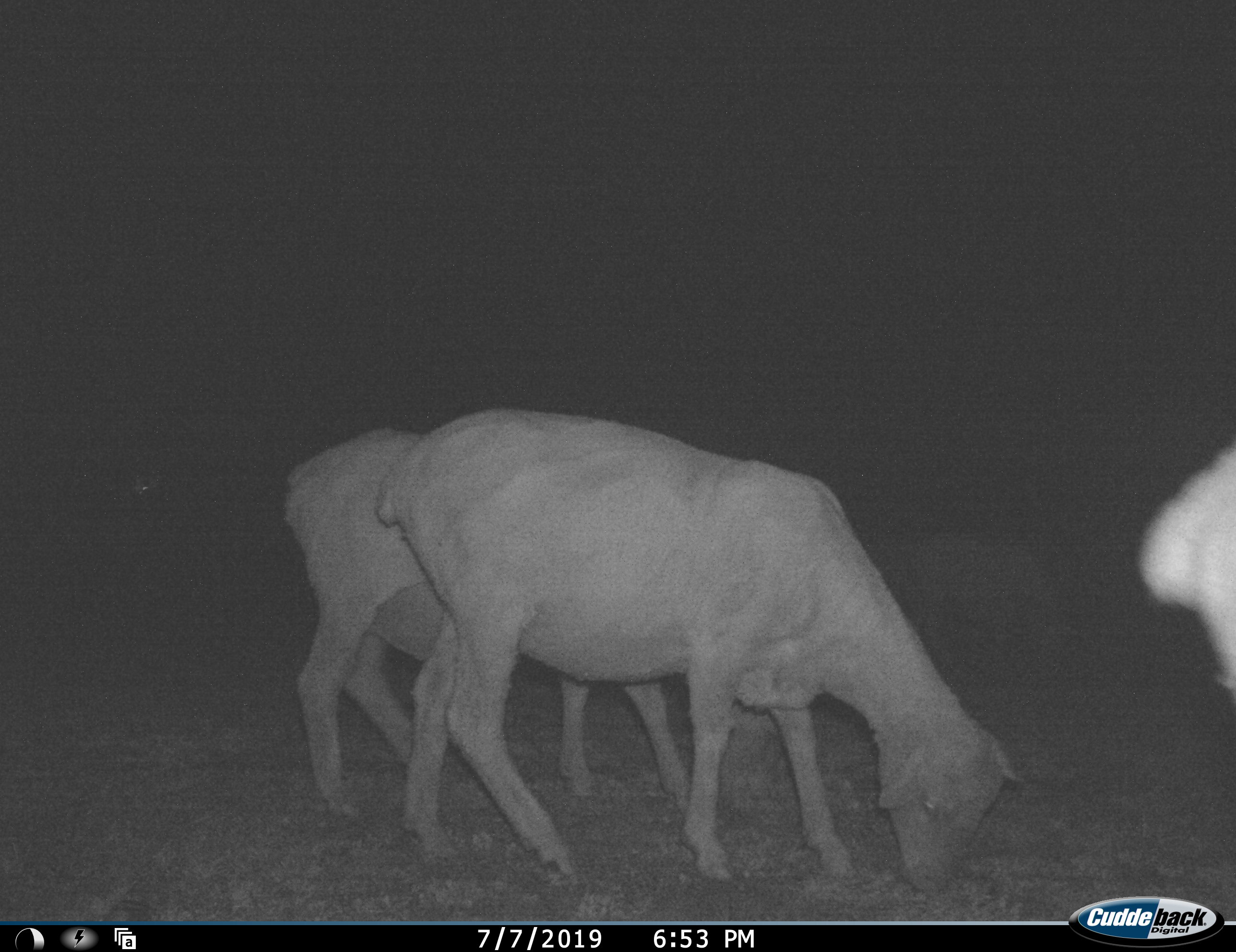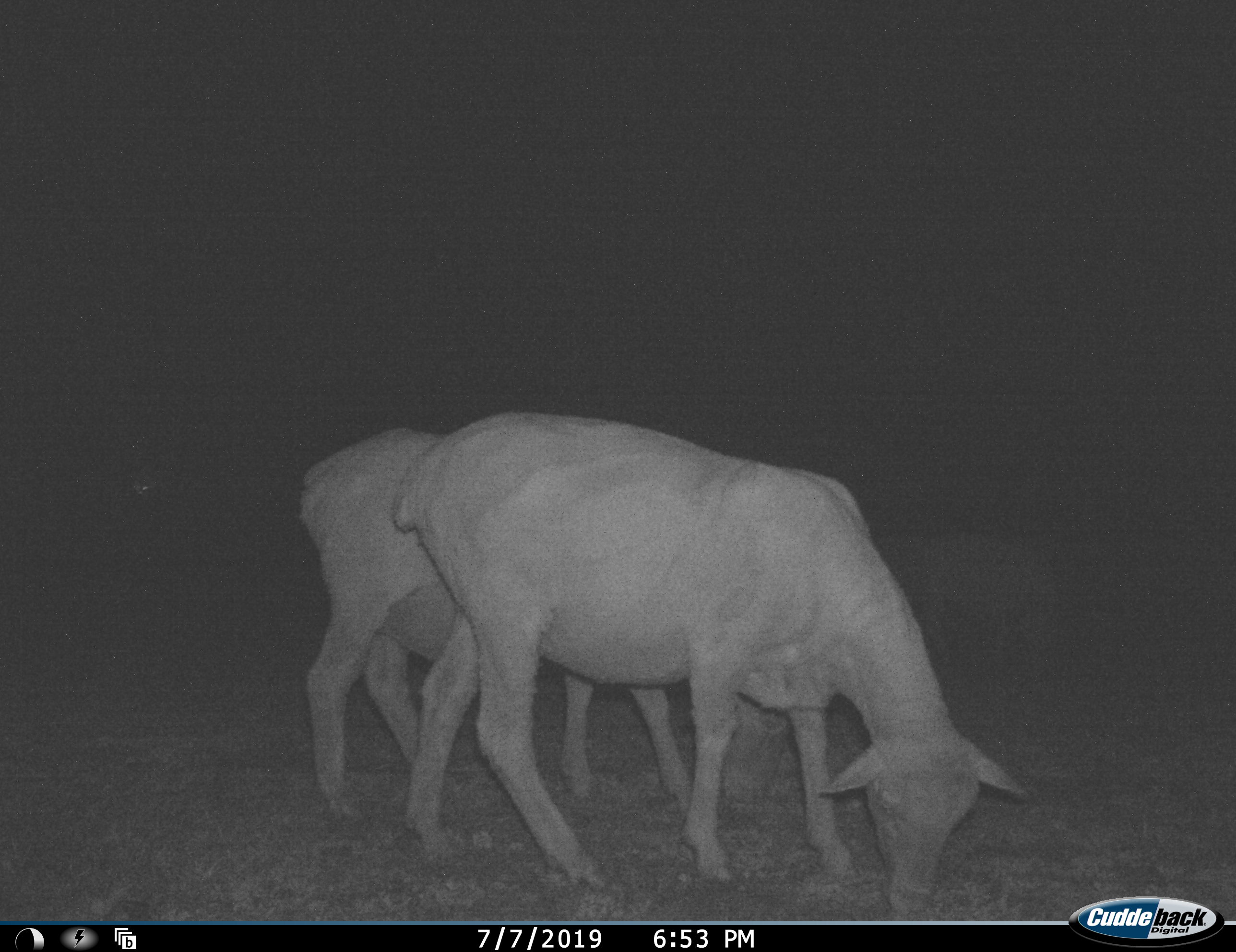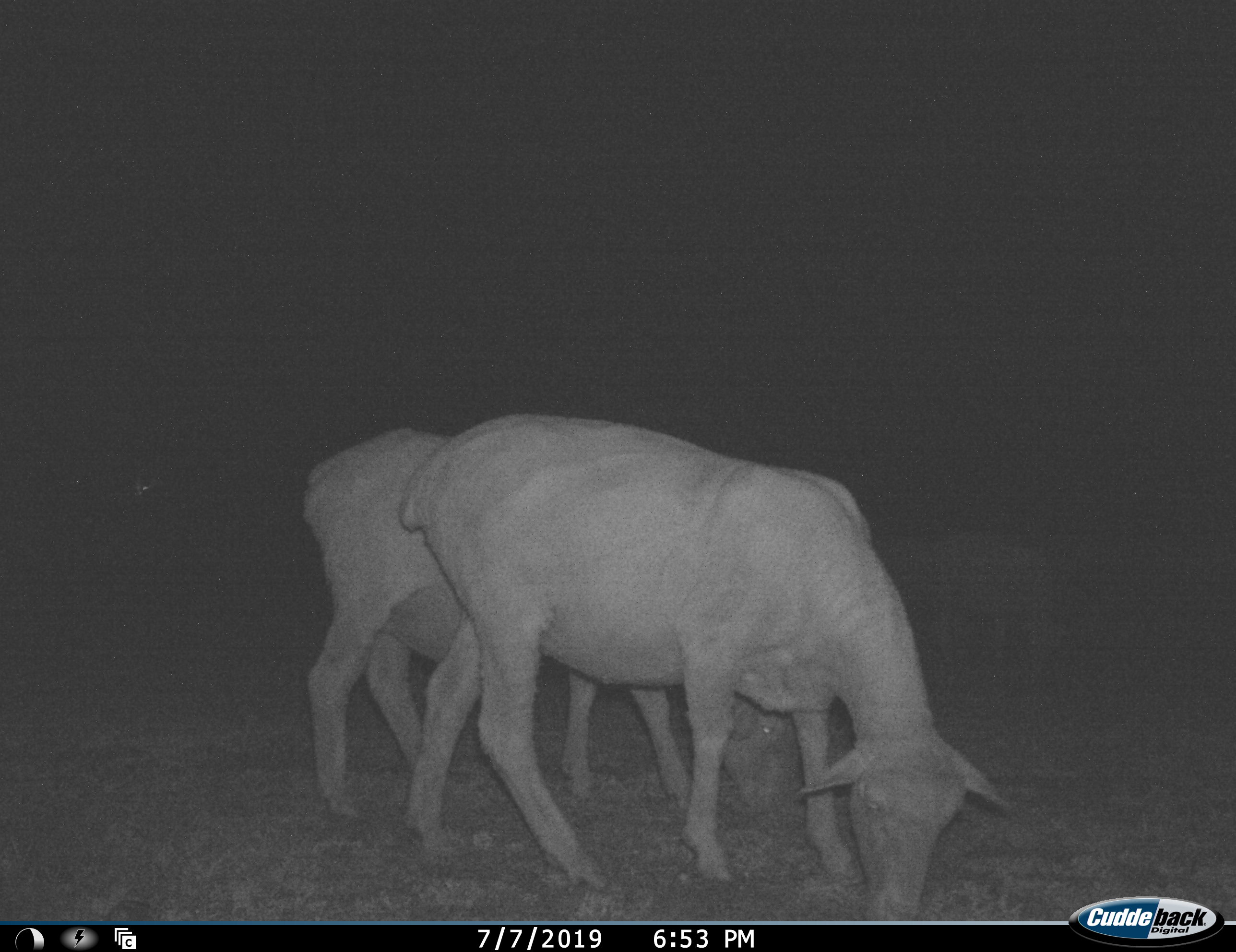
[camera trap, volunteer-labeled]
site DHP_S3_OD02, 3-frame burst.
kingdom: Animalia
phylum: Chordata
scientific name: Vertebrata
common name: domestic animal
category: domesticanimal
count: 3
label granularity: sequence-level